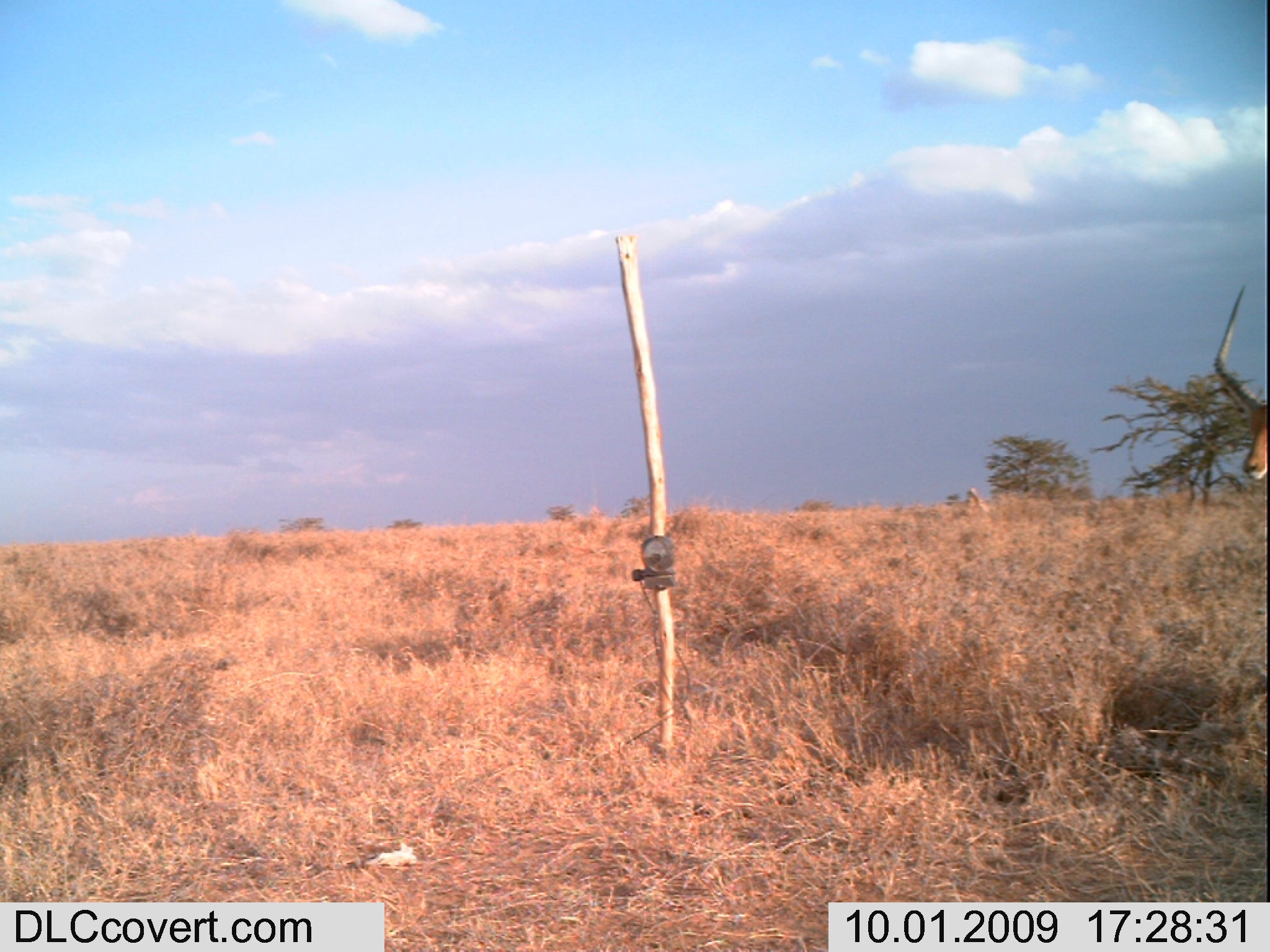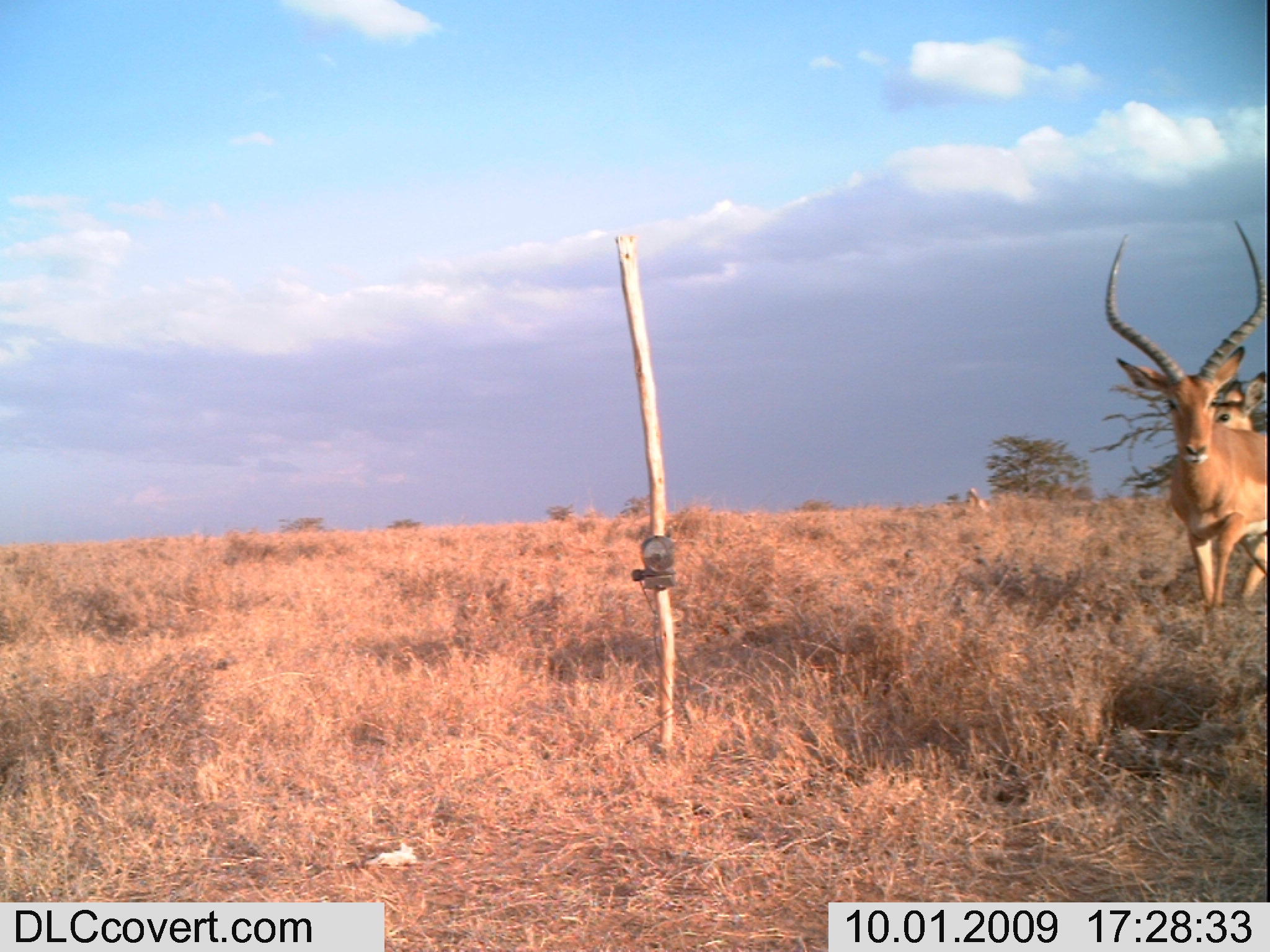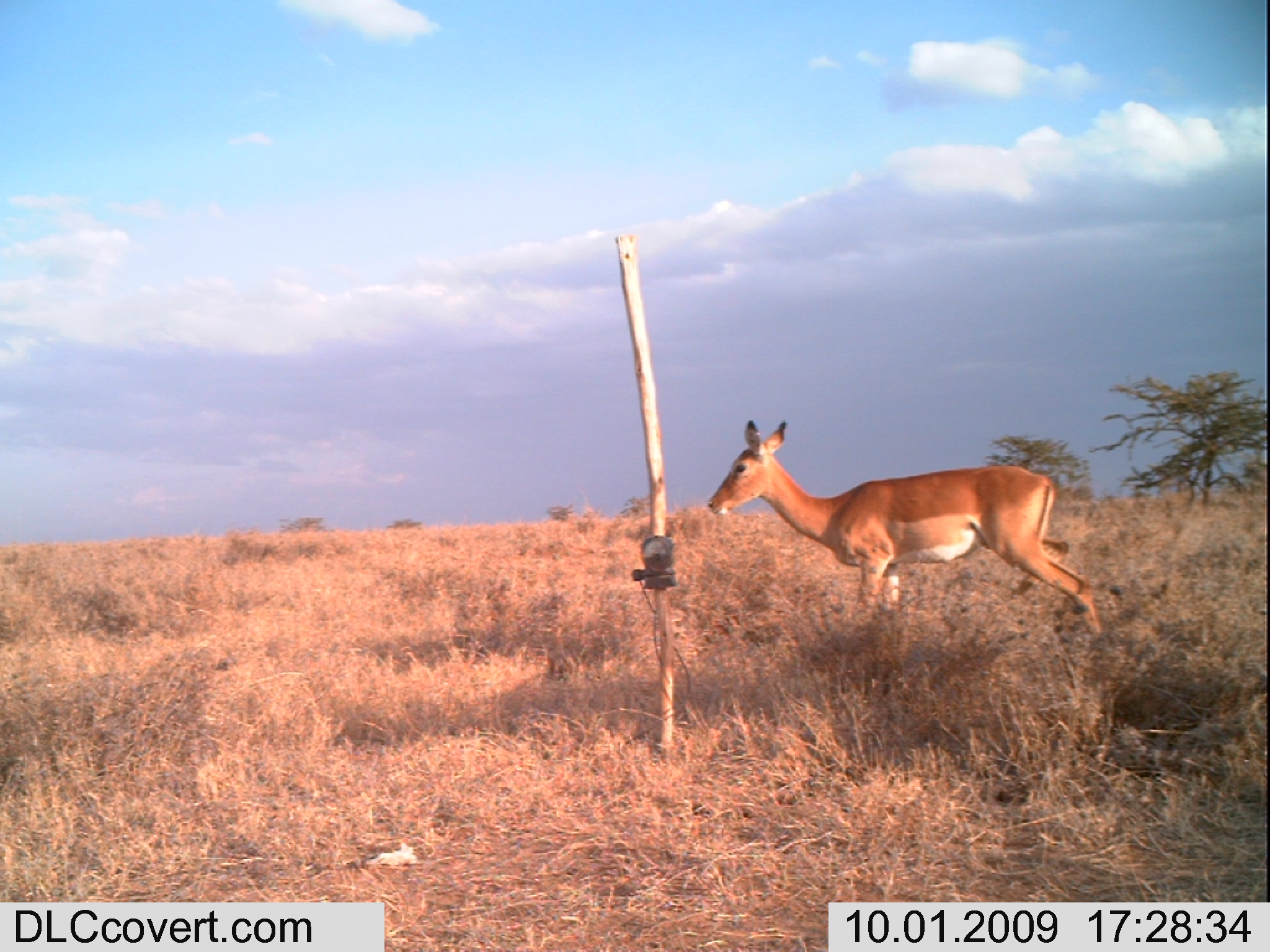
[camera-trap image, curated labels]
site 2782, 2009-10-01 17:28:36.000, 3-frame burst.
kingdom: Animalia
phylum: Chordata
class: Mammalia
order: Artiodactyla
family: Bovidae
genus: Aepyceros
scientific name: Aepyceros melampus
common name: impala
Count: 1.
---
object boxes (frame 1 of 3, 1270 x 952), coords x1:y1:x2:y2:
aepyceros melampus: 1215:282:1267:480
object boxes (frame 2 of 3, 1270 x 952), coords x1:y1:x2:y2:
aepyceros melampus: 1101:218:1266:611; 1214:371:1267:431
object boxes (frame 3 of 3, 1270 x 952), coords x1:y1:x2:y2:
aepyceros melampus: 704:418:1106:636